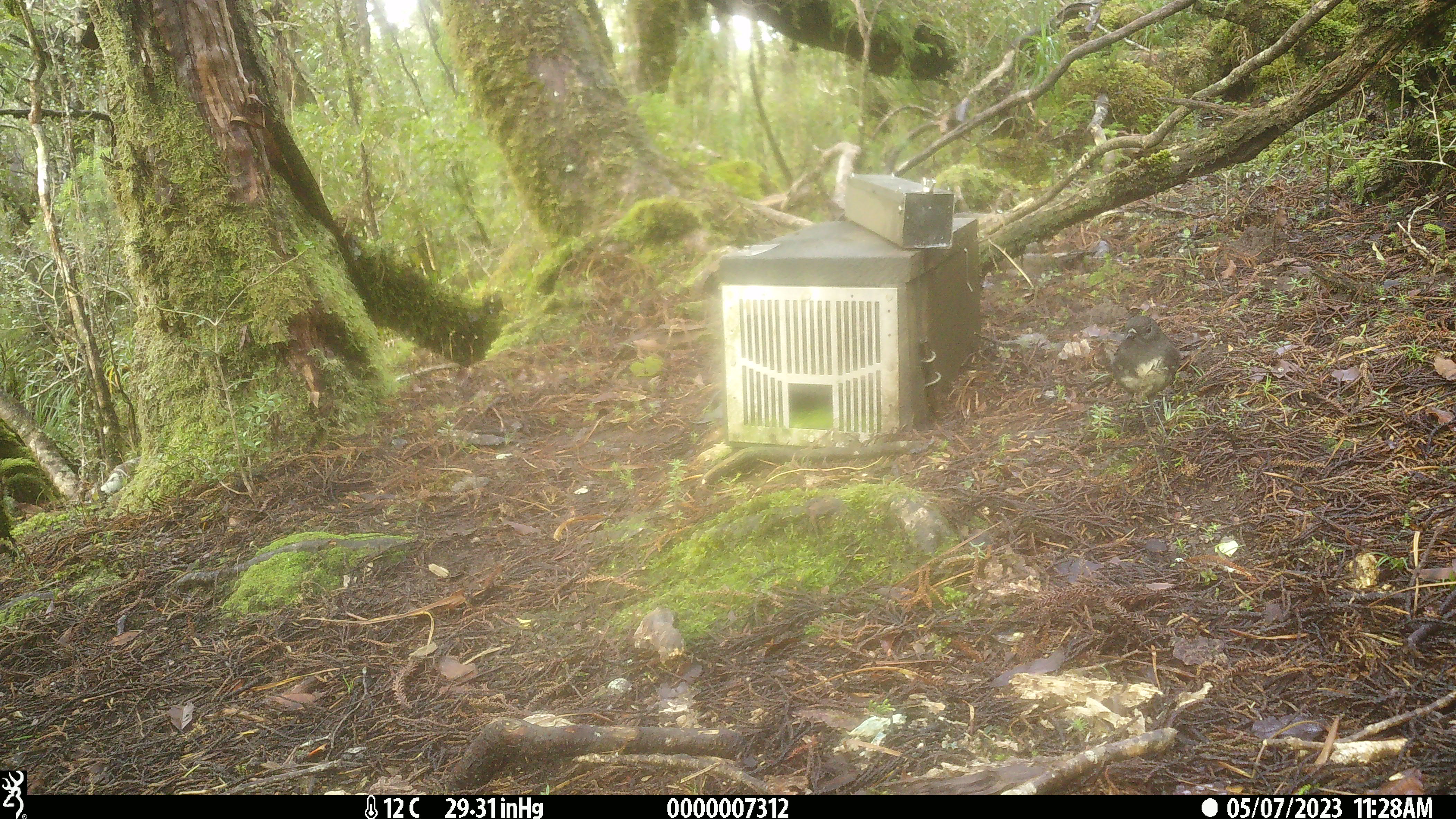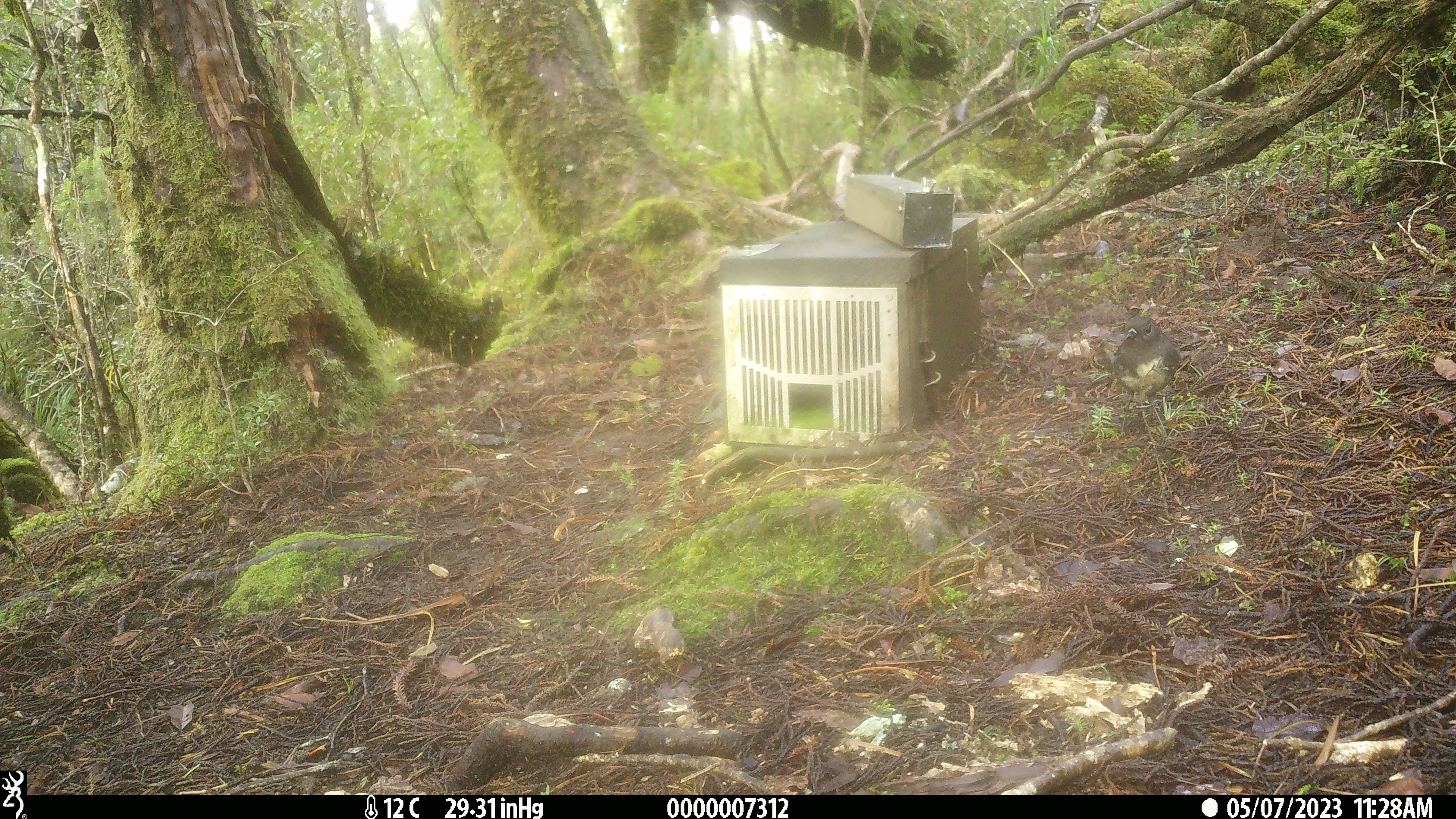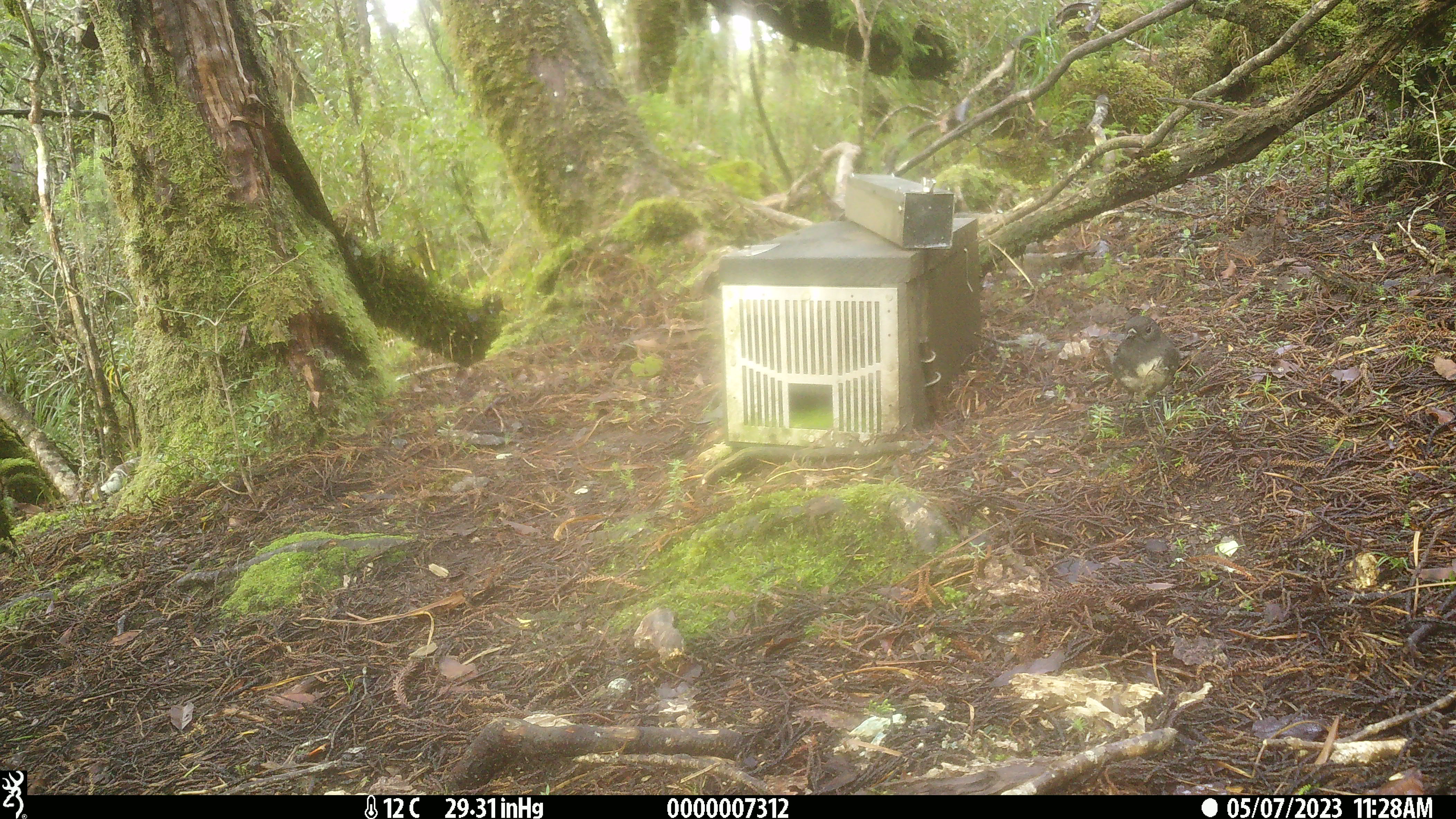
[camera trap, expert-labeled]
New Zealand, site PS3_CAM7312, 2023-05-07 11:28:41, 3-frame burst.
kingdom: Animalia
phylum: Chordata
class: Aves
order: Passeriformes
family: Petroicidae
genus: Petroica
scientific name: Petroica australis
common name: new zealand robin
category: robin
Robin (new zealand robin) (Petroica australis).